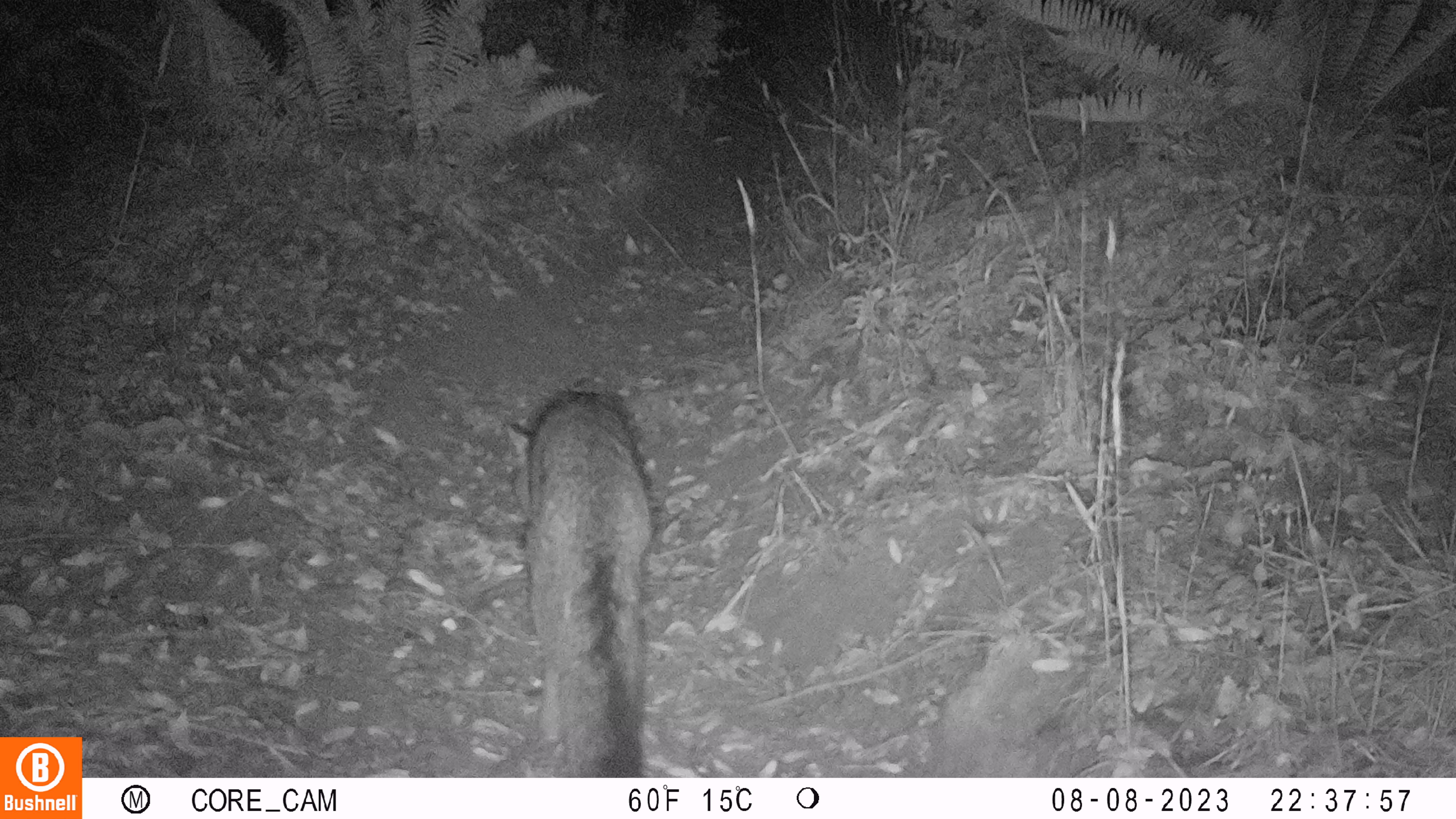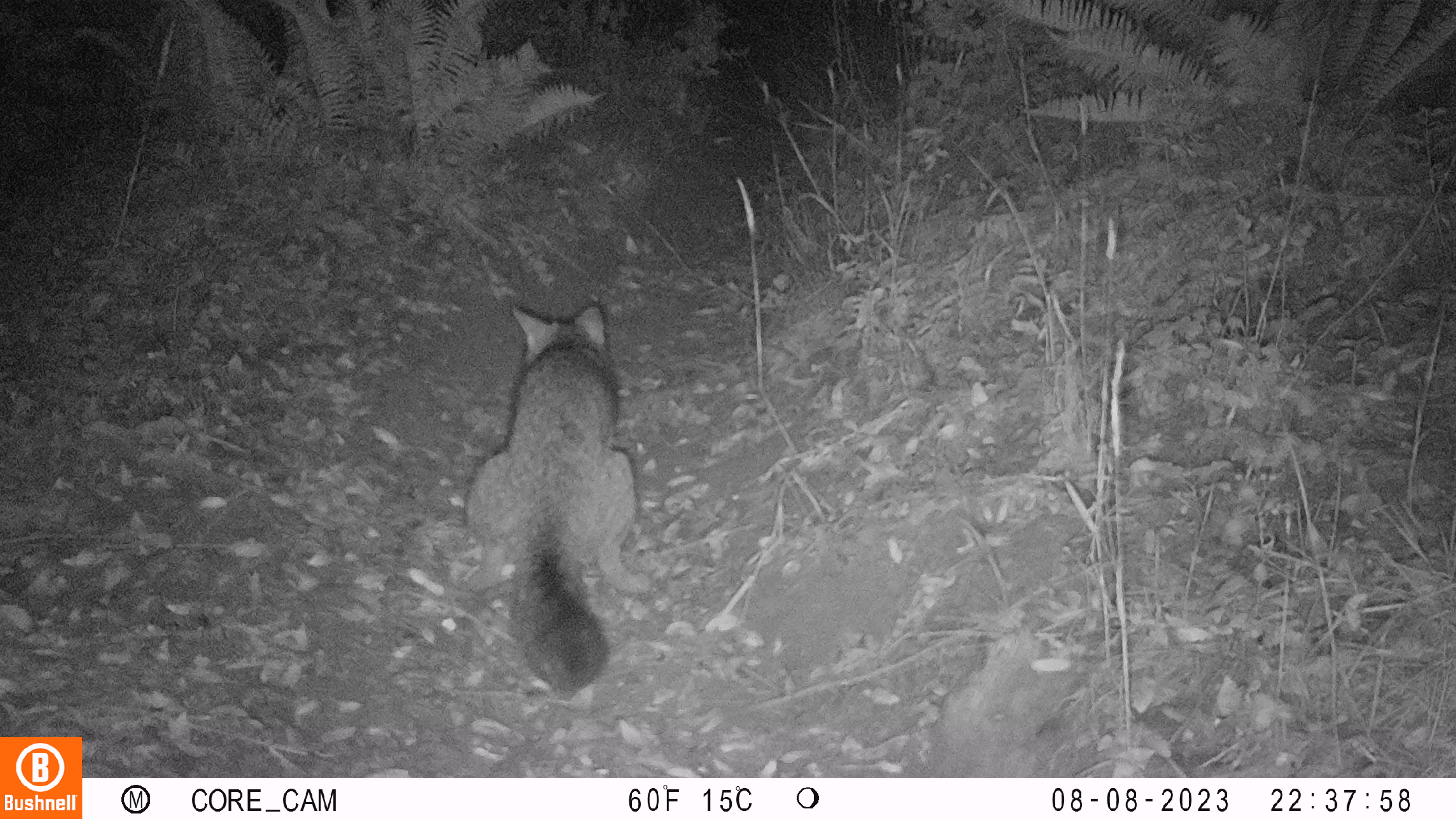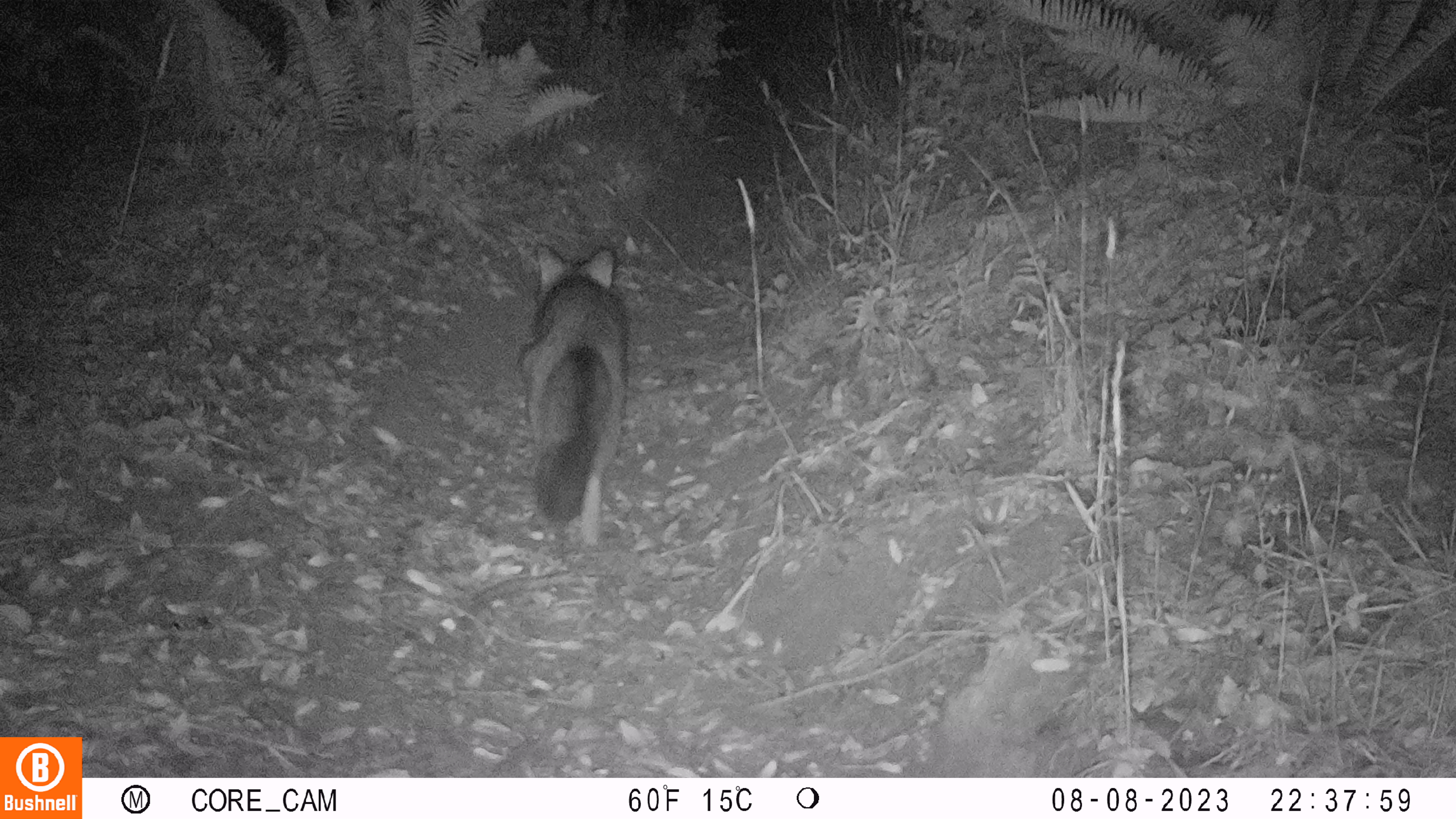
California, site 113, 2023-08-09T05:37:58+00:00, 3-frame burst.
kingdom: Animalia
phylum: Chordata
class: Mammalia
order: Carnivora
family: Canidae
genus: Urocyon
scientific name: Urocyon cinereoargenteus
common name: gray fox